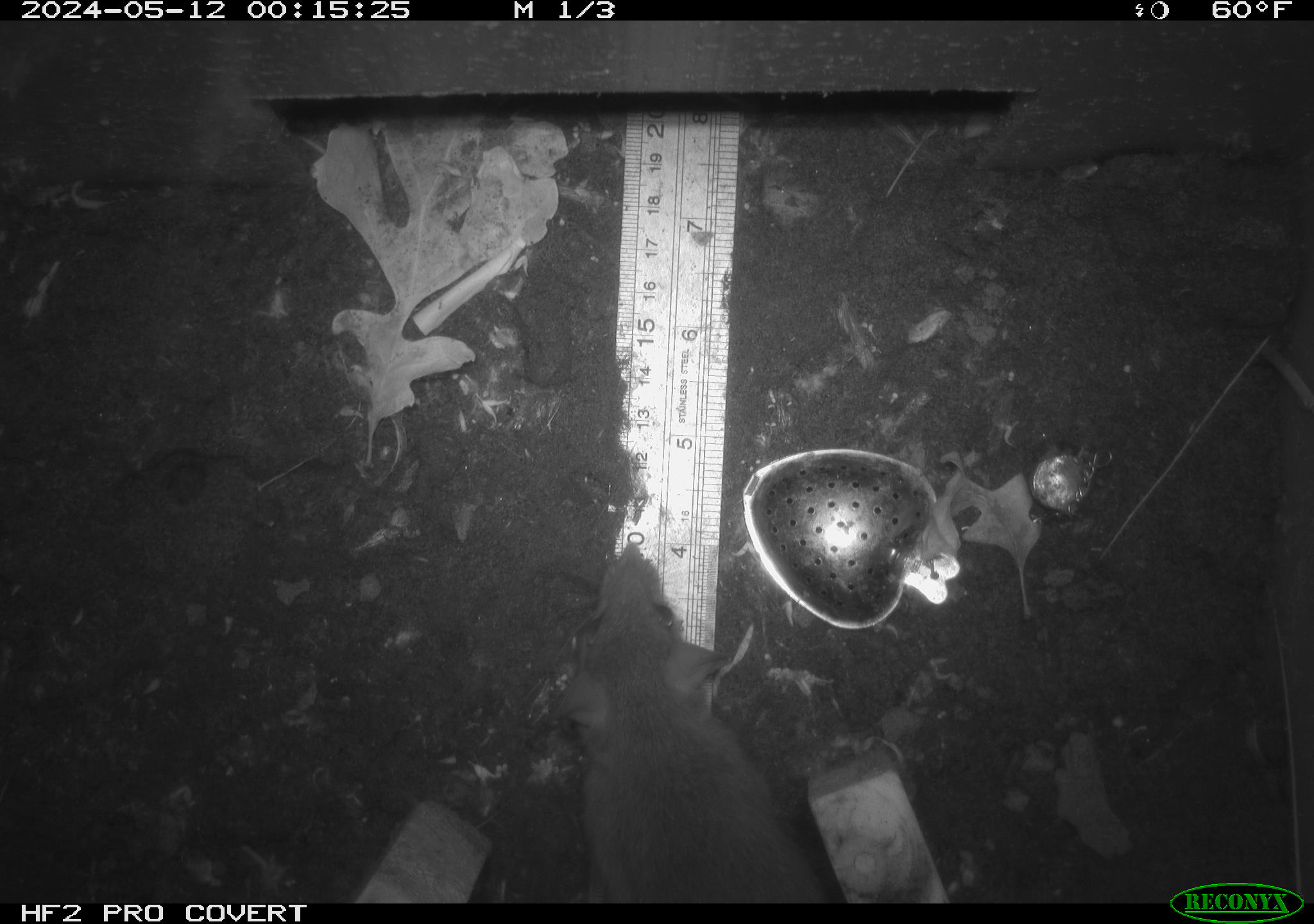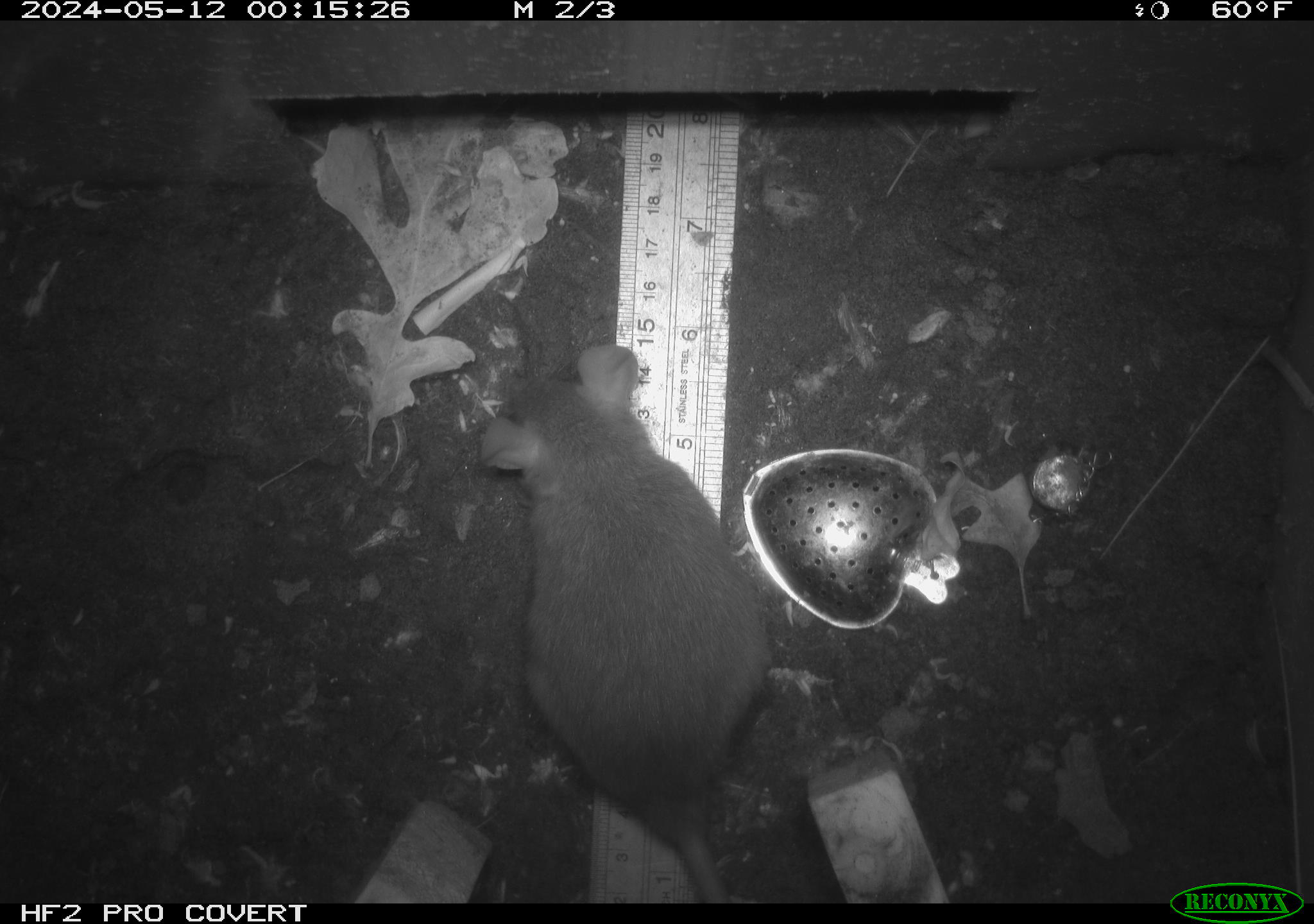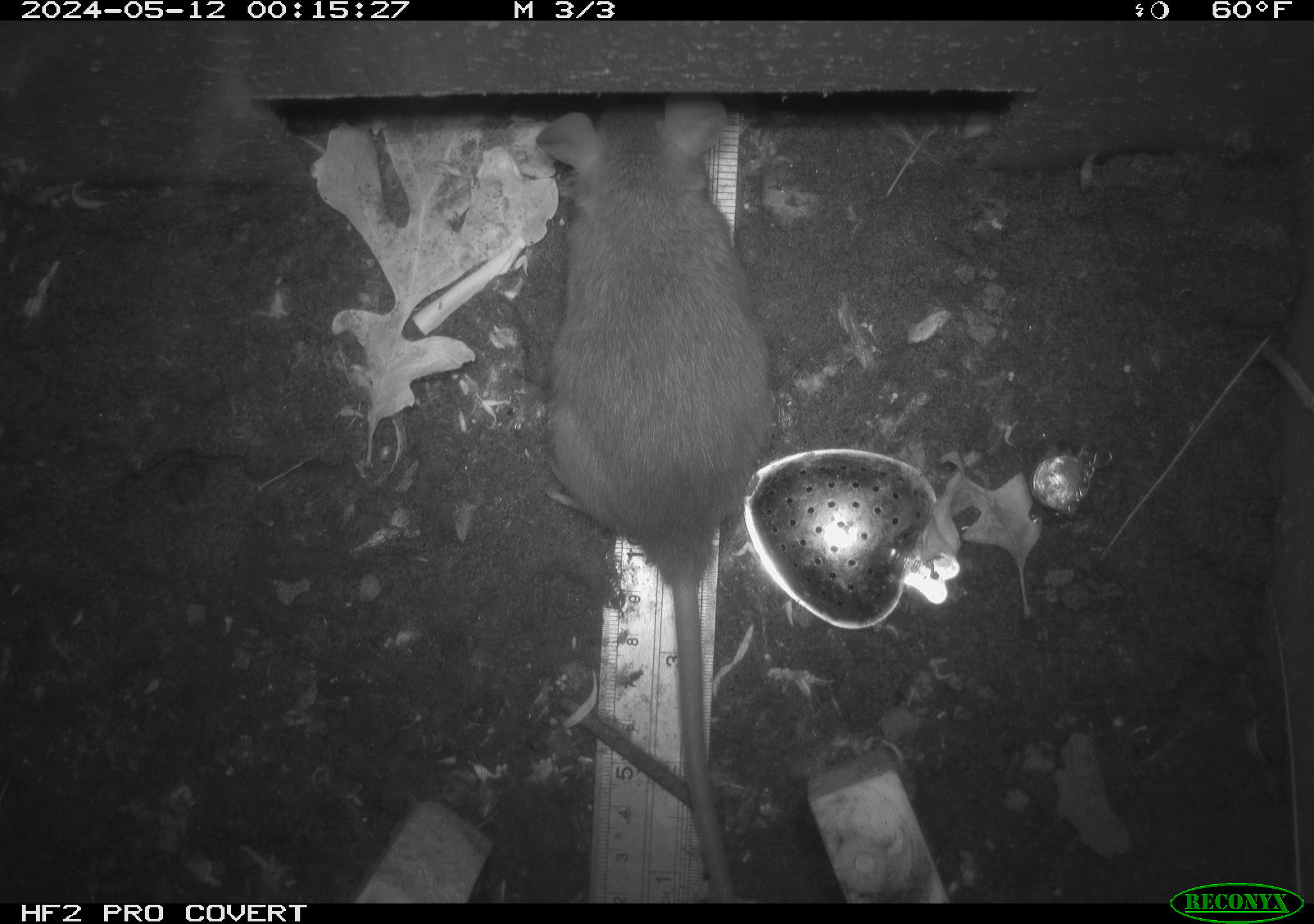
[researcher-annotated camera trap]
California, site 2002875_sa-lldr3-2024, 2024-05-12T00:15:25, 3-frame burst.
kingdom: Animalia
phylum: Chordata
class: Mammalia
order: Rodentia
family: Muridae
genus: Rattus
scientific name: Rattus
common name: rat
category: rattus species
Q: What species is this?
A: Rattus species (rat) (Rattus).